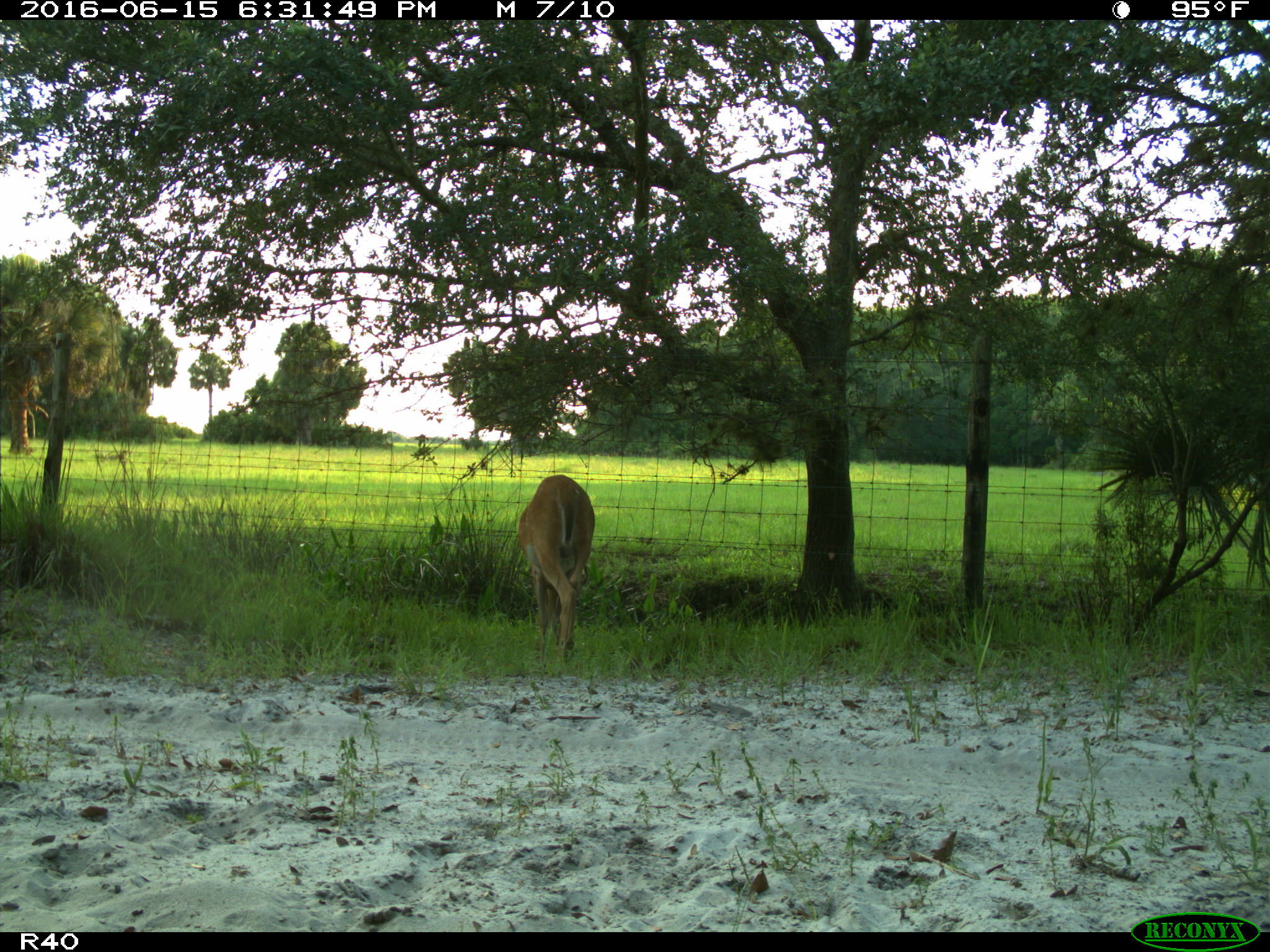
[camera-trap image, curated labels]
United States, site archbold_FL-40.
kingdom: Animalia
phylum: Chordata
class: Mammalia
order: Artiodactyla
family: Cervidae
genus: Odocoileus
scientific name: Odocoileus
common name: deer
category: unidentified deer